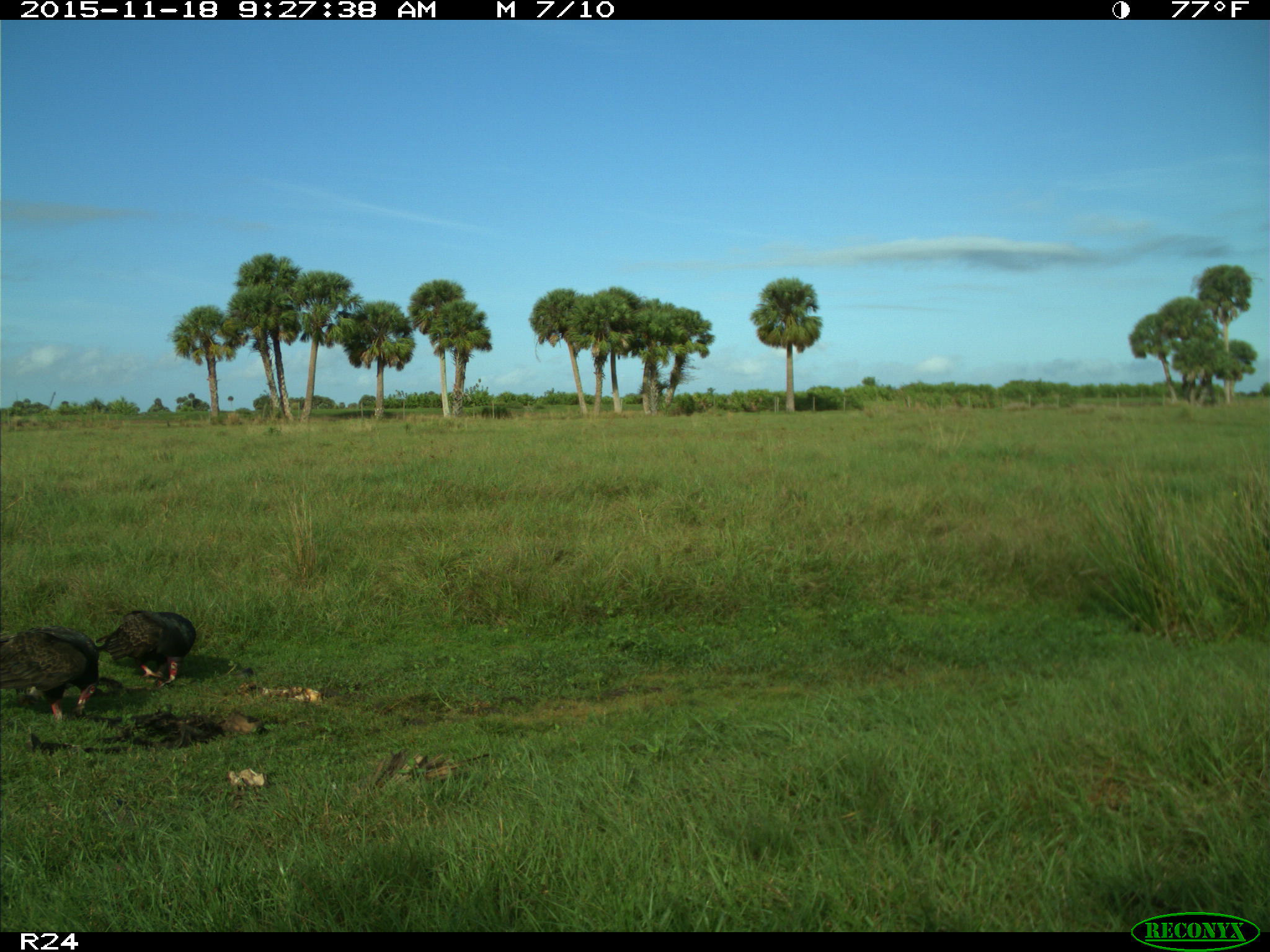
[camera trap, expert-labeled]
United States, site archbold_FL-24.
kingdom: Animalia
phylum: Chordata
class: Aves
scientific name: Aves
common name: birds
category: unidentified bird